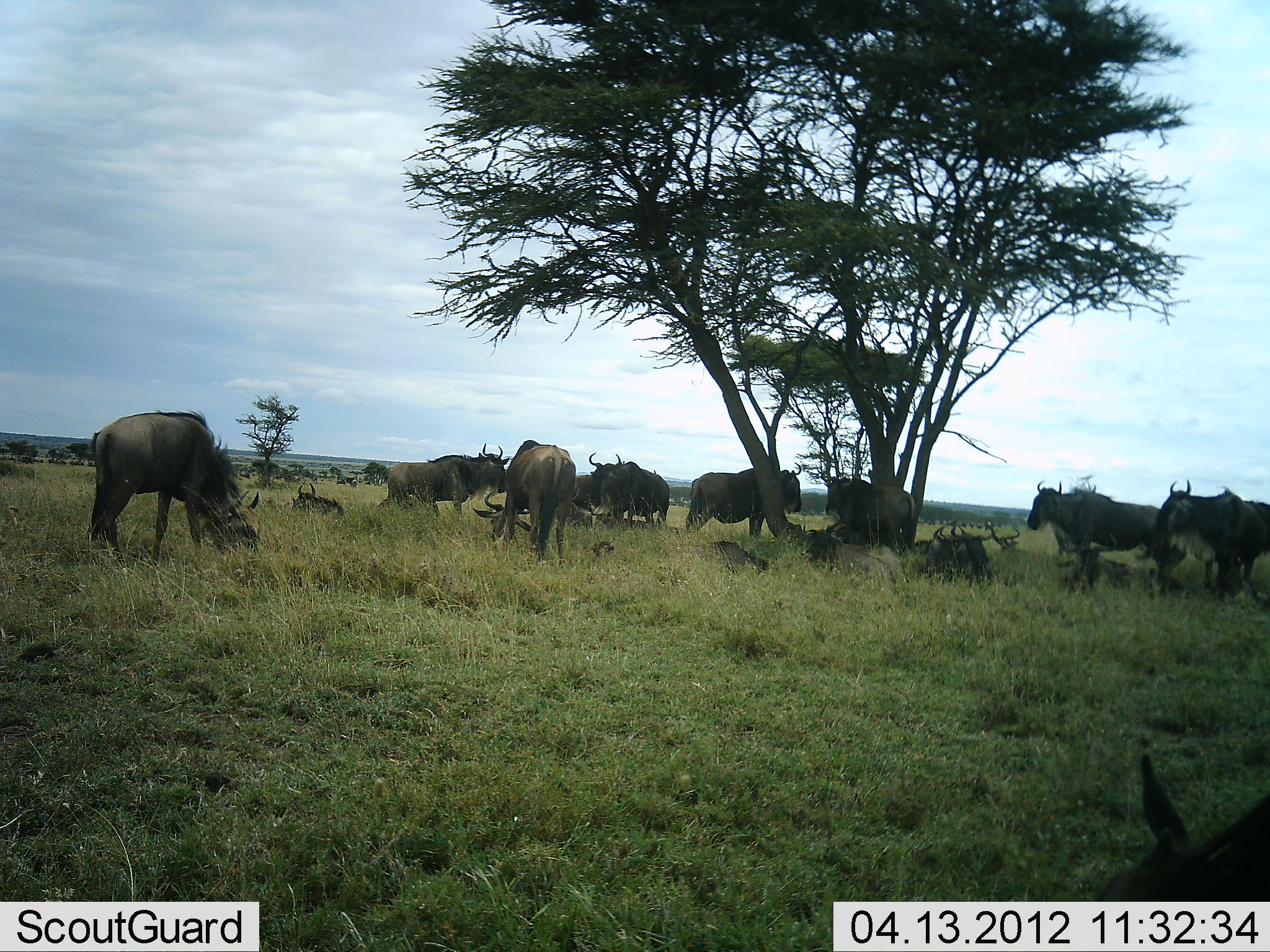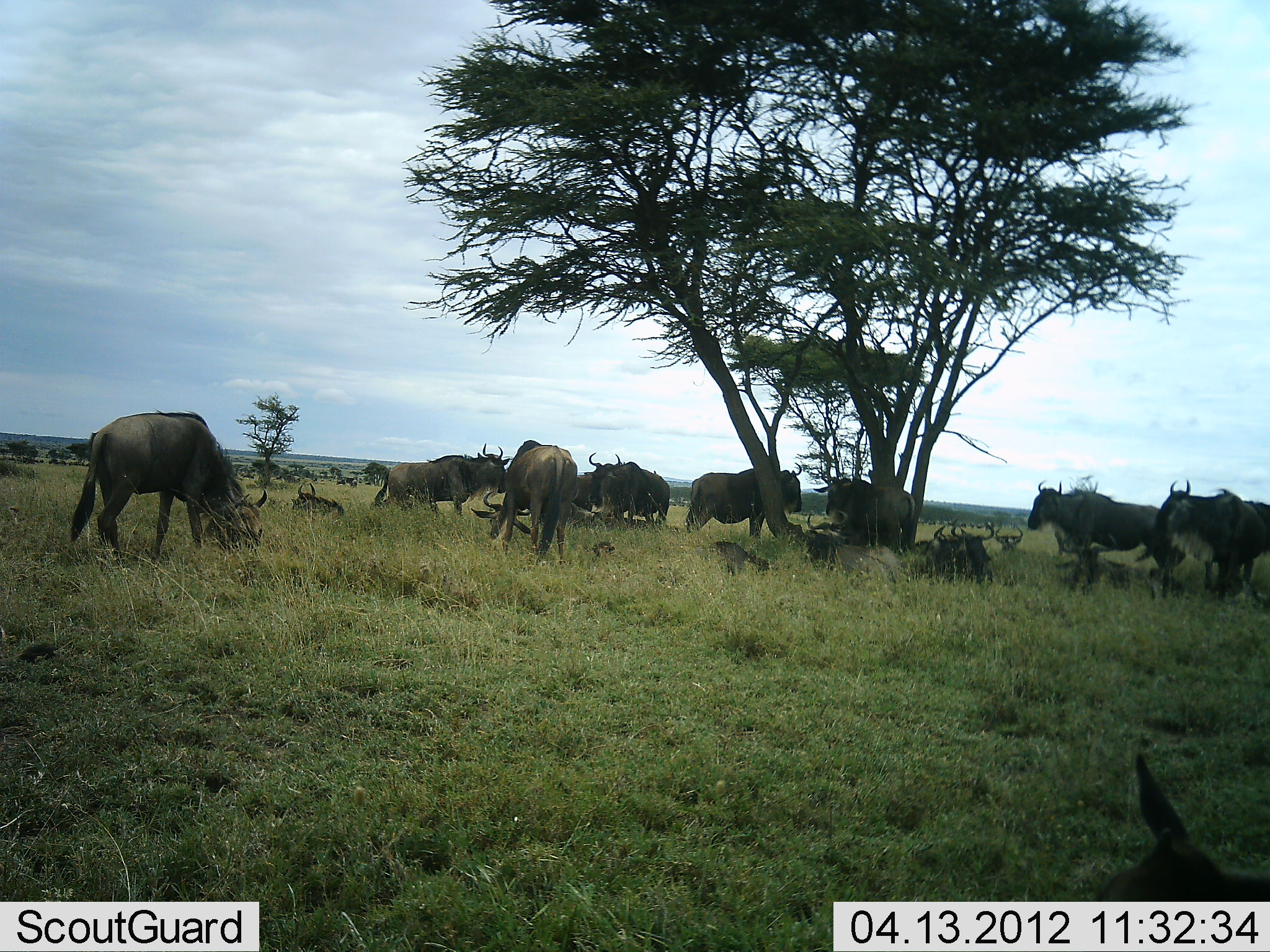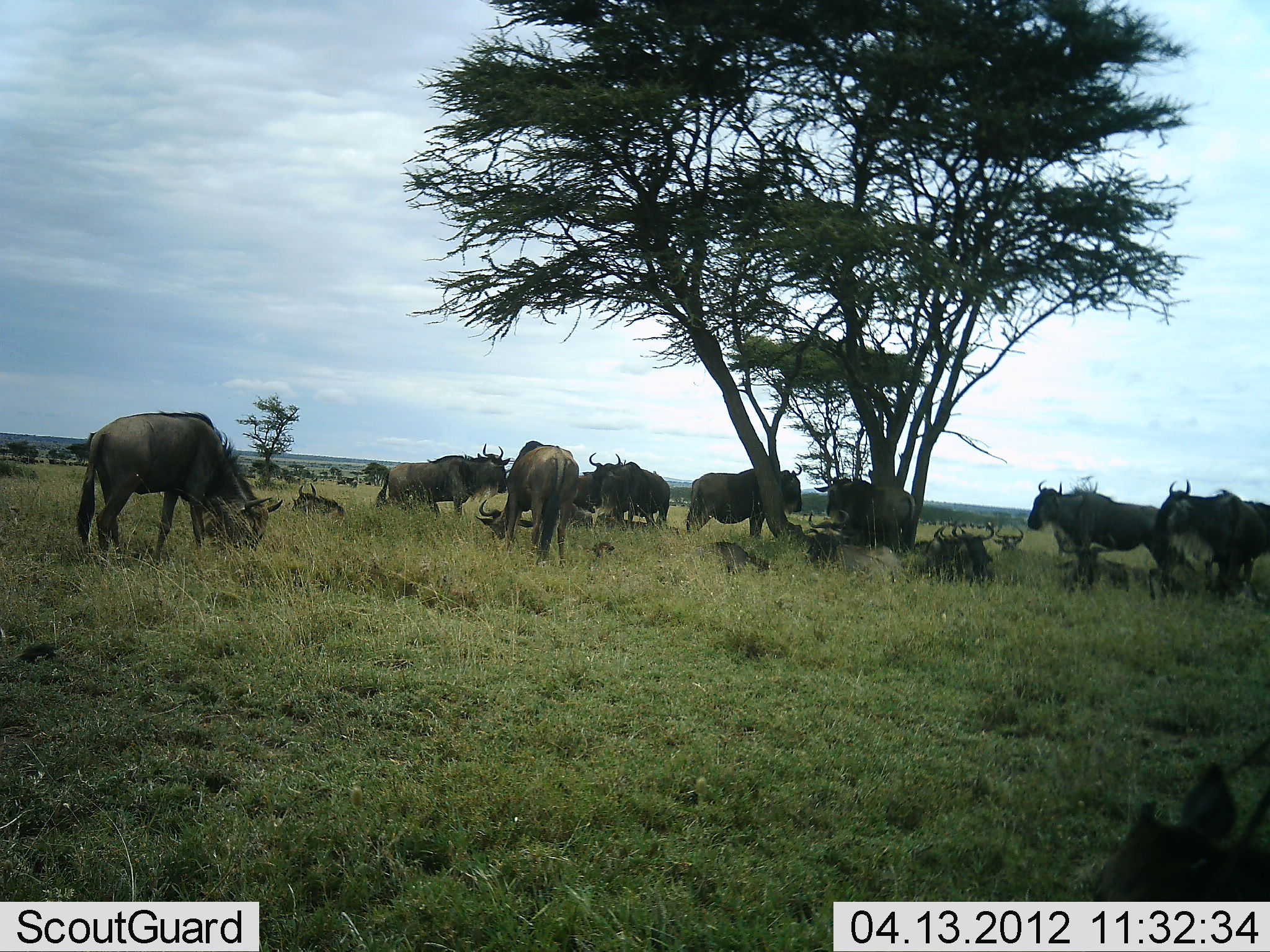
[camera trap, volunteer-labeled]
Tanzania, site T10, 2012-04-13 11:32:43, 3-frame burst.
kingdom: Animalia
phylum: Chordata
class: Mammalia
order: Artiodactyla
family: Bovidae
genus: Connochaetes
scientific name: Connochaetes taurinus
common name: blue wildebeest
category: wildebeest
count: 11-50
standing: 88%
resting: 76%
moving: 0%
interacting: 0%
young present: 18%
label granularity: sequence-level